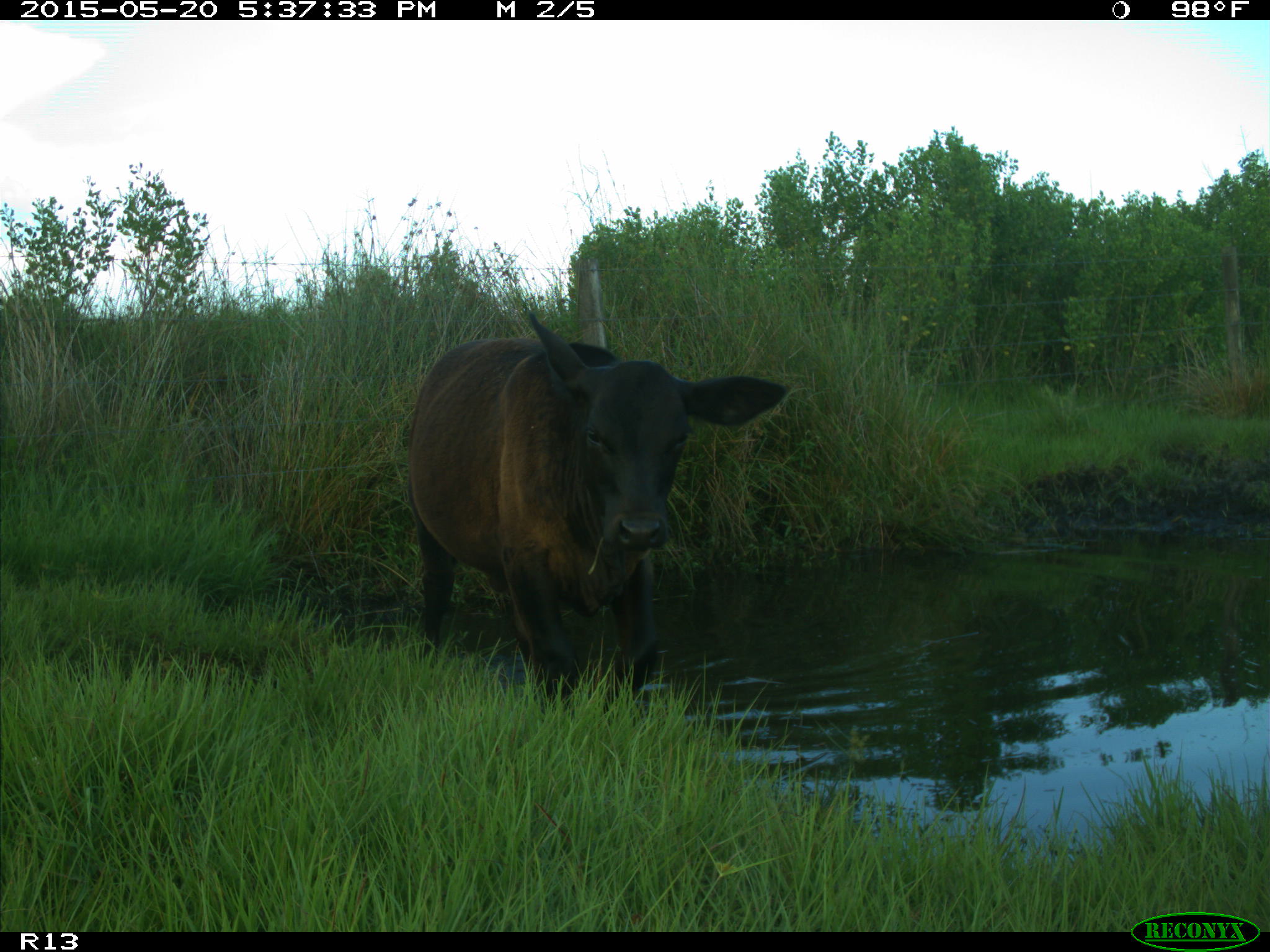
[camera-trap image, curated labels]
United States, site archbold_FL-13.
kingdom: Animalia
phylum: Chordata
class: Mammalia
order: Artiodactyla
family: Bovidae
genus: Bos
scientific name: Bos taurus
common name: domestic cow